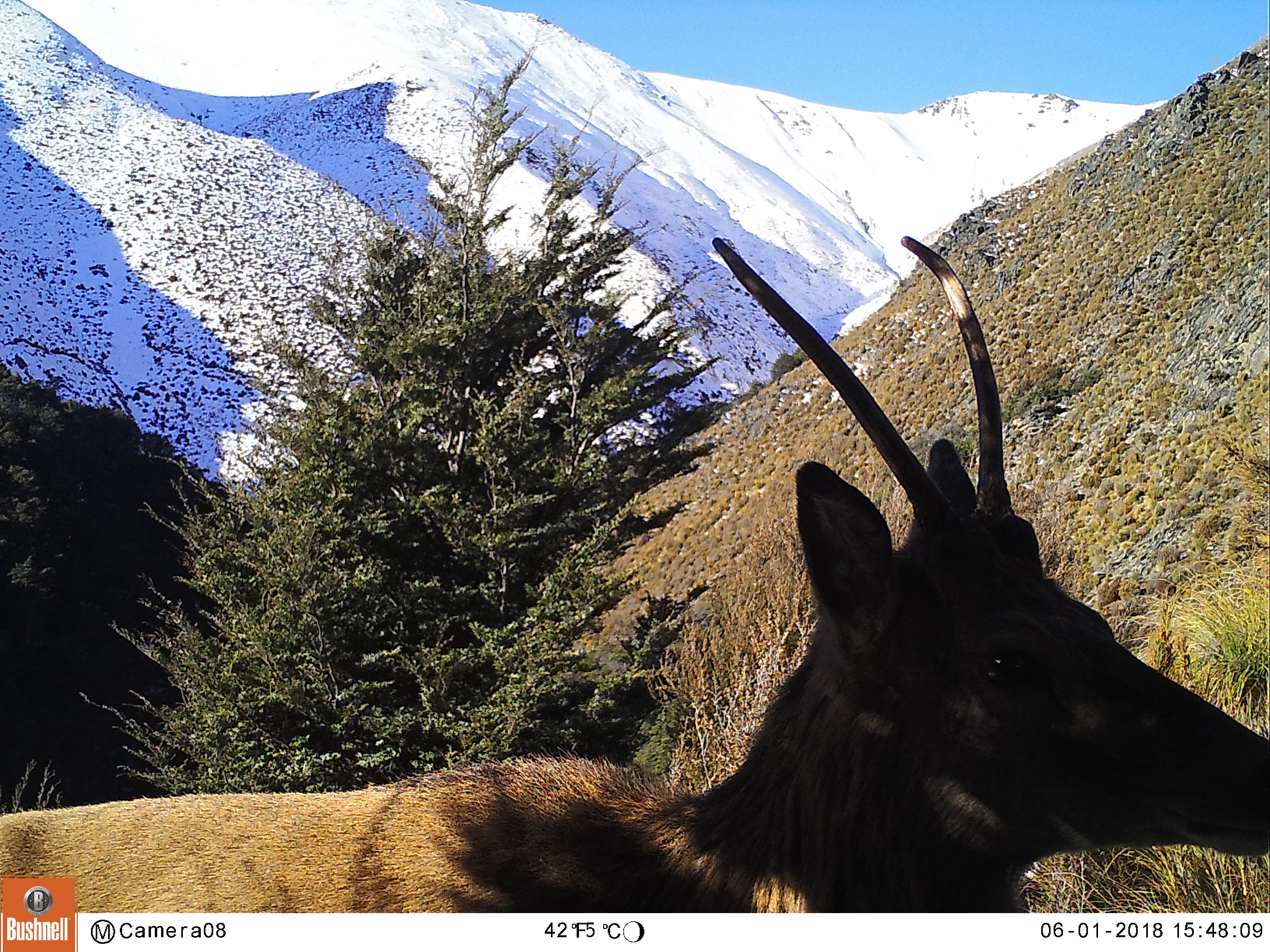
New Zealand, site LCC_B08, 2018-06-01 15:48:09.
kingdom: Animalia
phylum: Chordata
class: Mammalia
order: Artiodactyla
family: Cervidae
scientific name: Cervidae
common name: deer